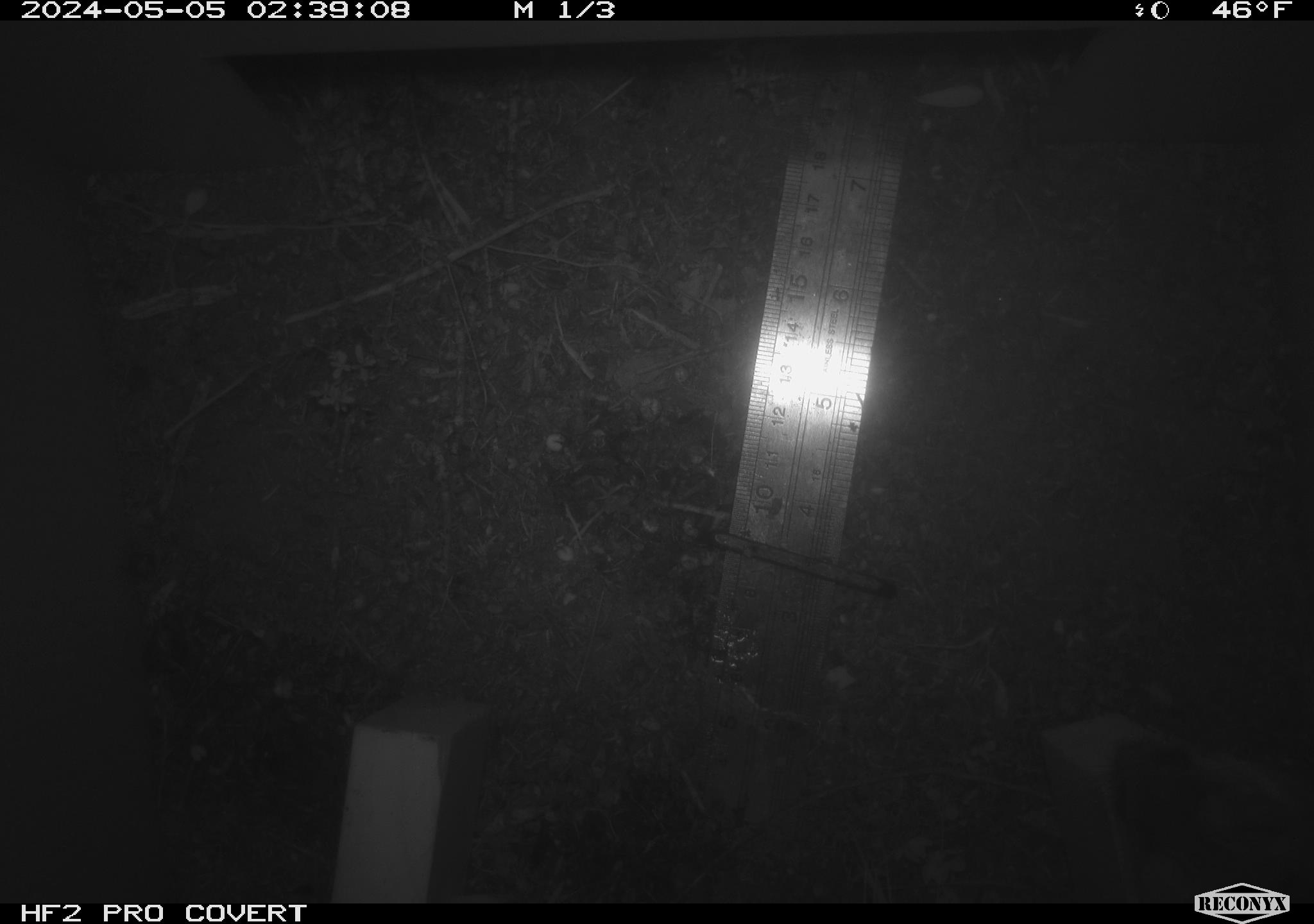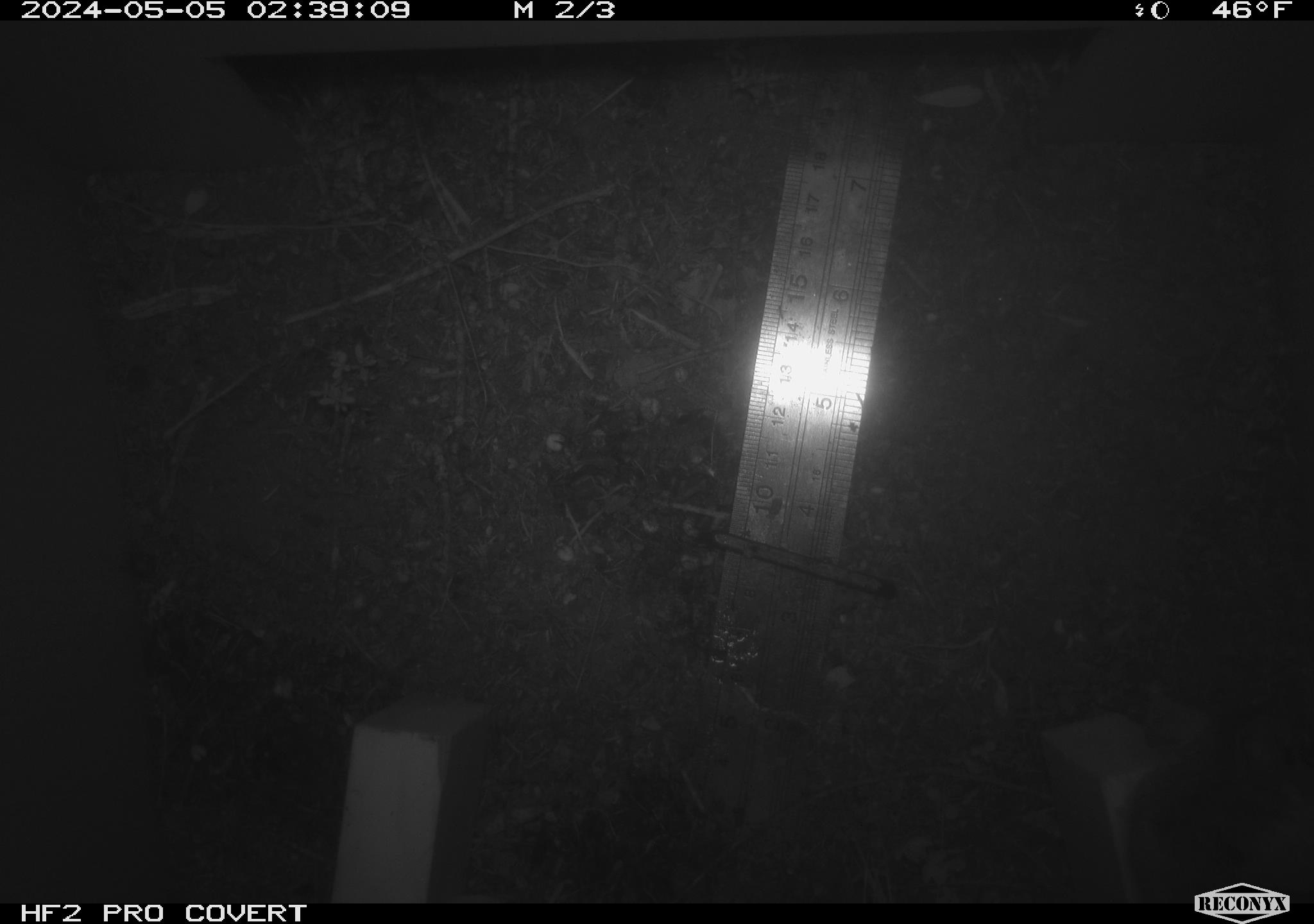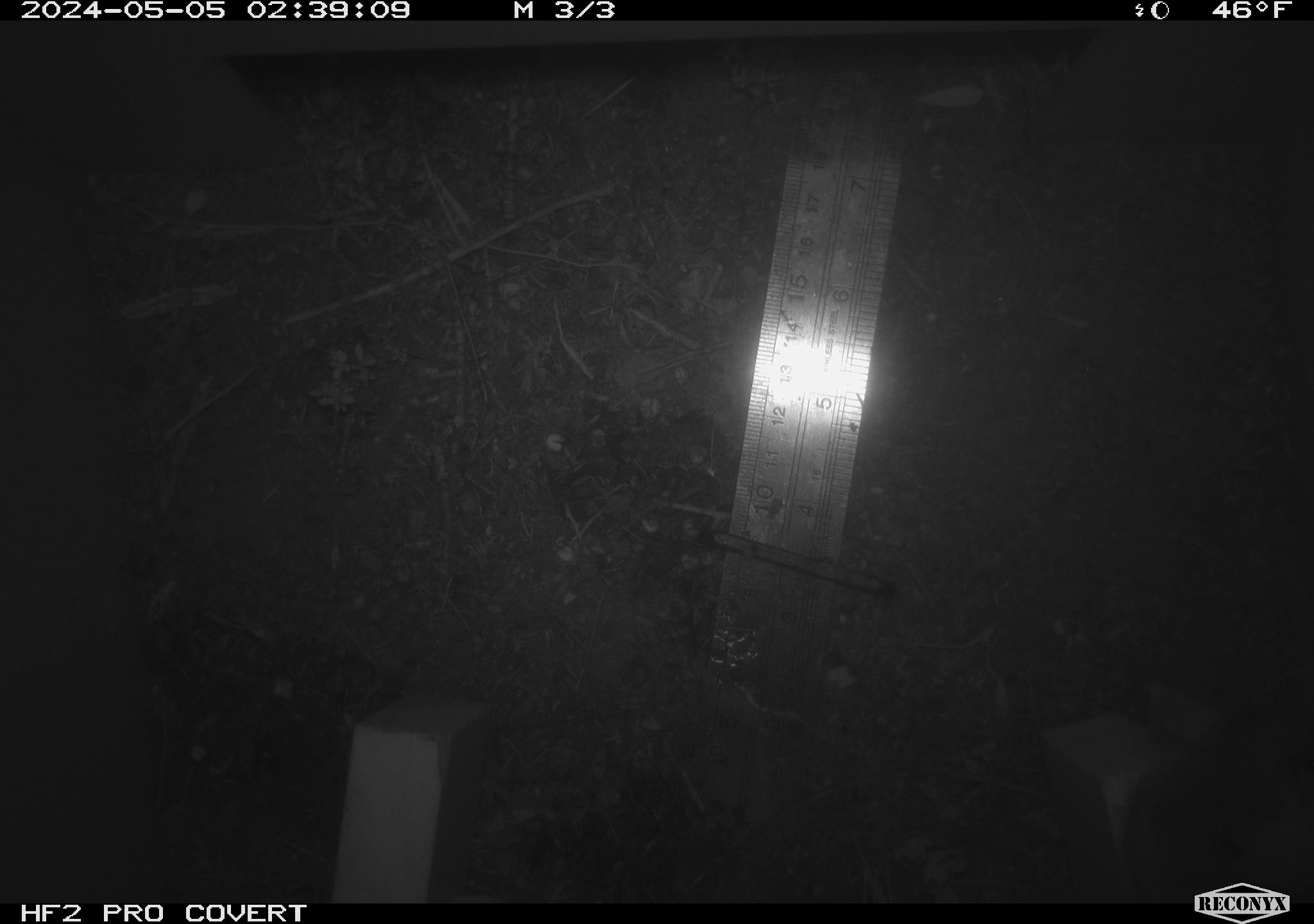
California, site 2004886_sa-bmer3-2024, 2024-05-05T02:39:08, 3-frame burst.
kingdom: Animalia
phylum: Chordata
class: Mammalia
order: Rodentia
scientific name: Rodentia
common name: mouse species